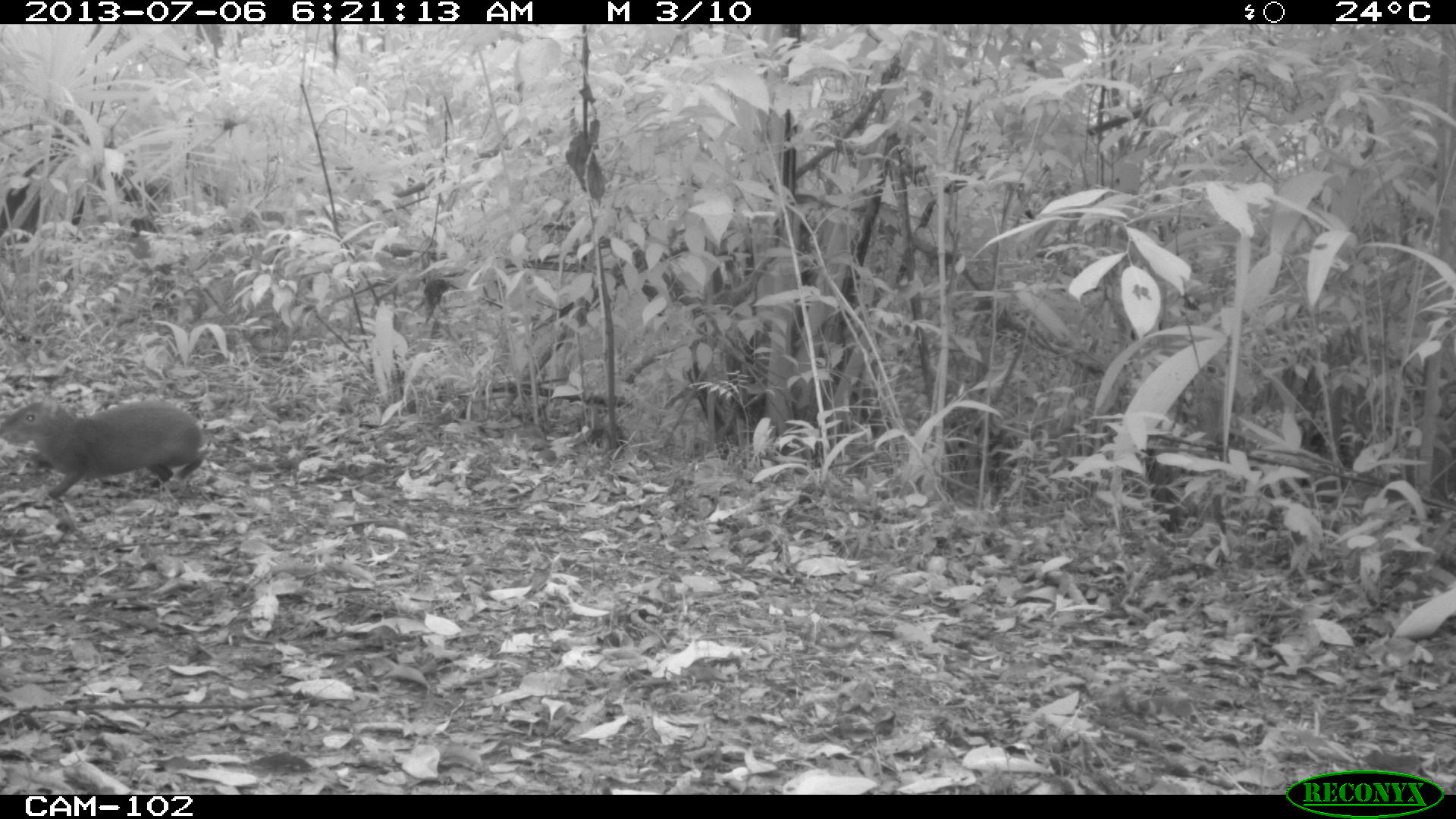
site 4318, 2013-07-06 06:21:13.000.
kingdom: Animalia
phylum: Chordata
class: Mammalia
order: Rodentia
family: Dasyproctidae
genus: Dasyprocta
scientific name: Dasyprocta punctata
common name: central american agouti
Dasyprocta punctata (central american agouti), count 1.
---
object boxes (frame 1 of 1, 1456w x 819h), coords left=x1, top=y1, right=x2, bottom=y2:
dasyprocta punctata: left=0, top=399, right=208, bottom=507